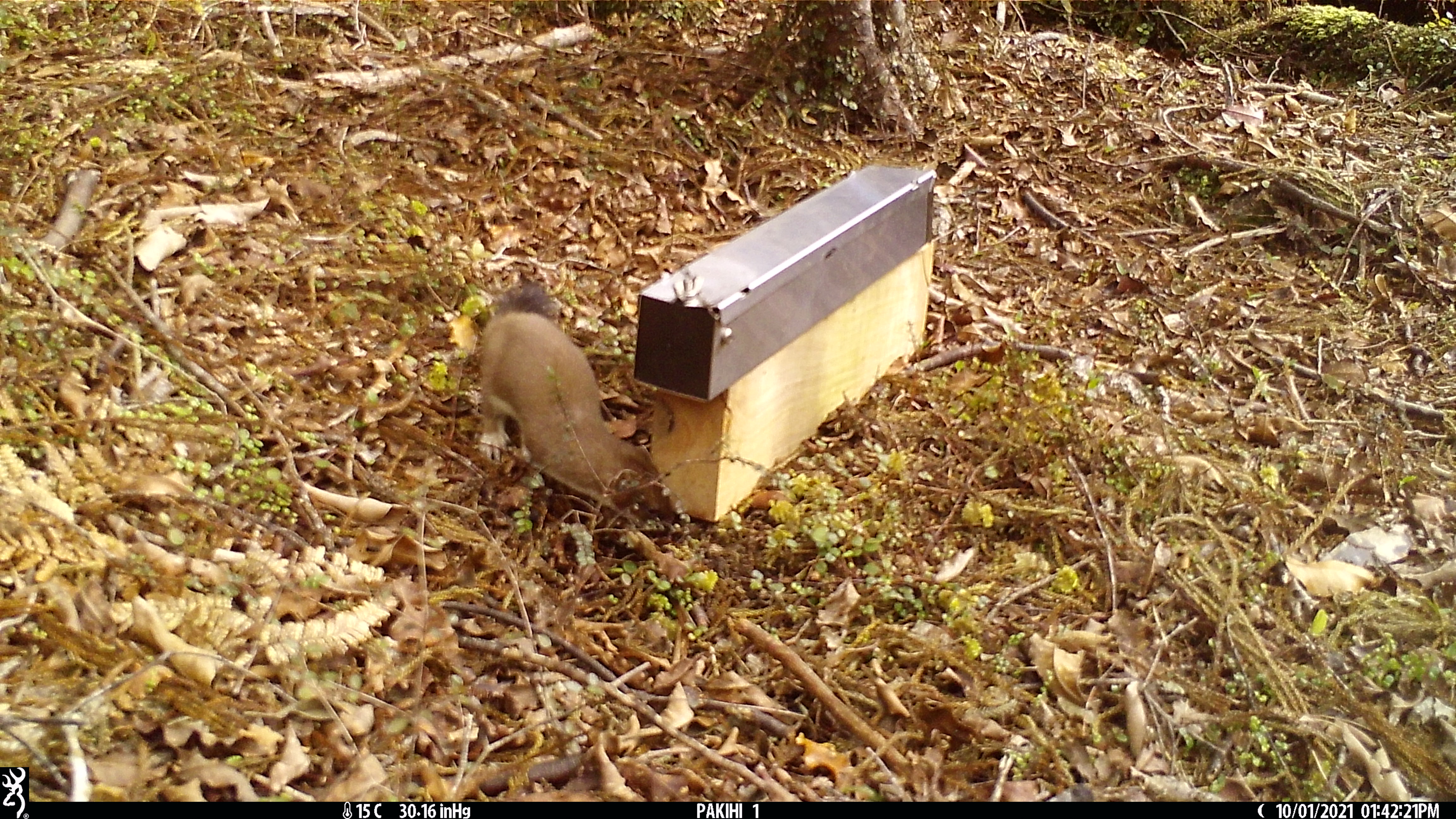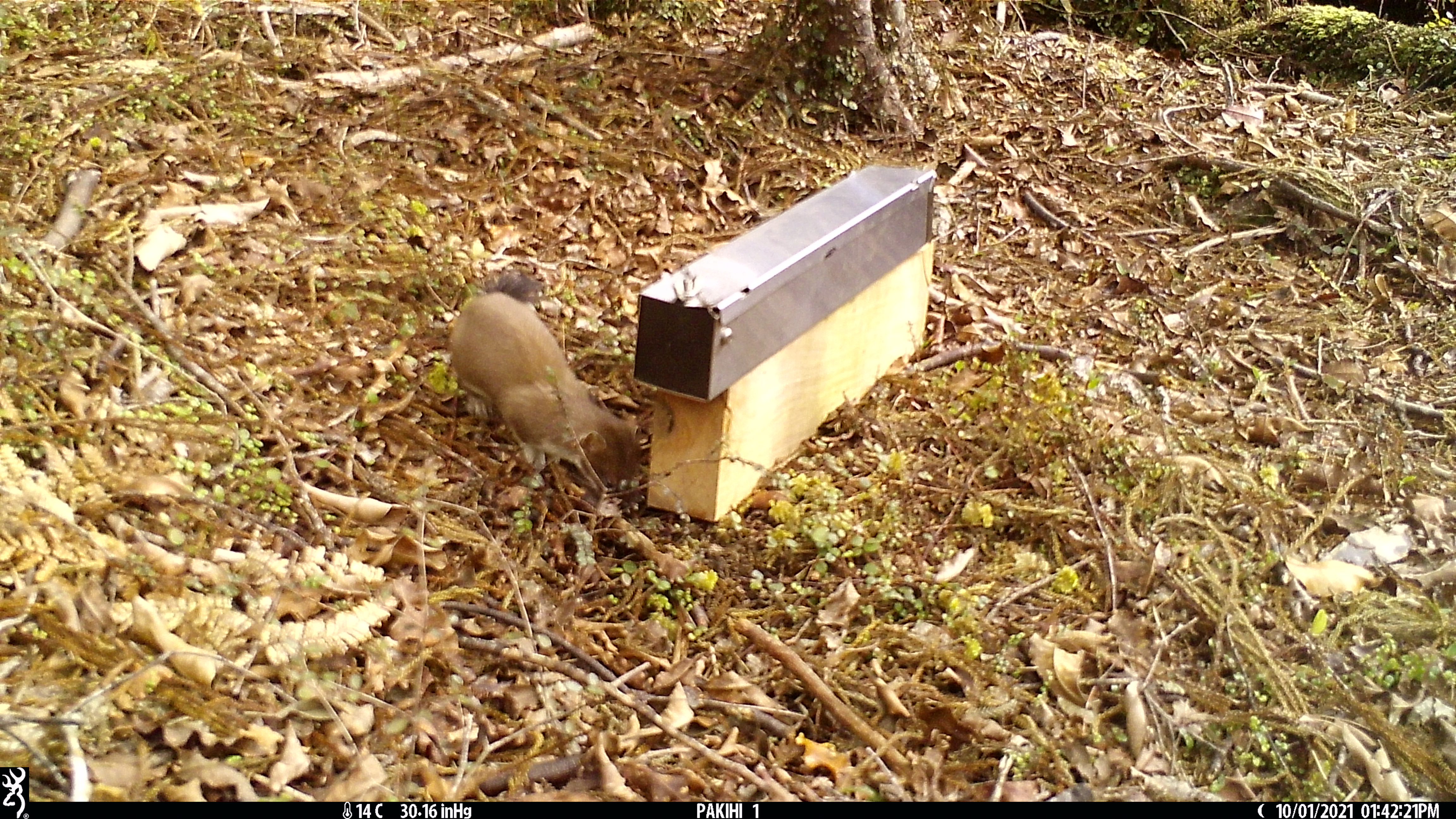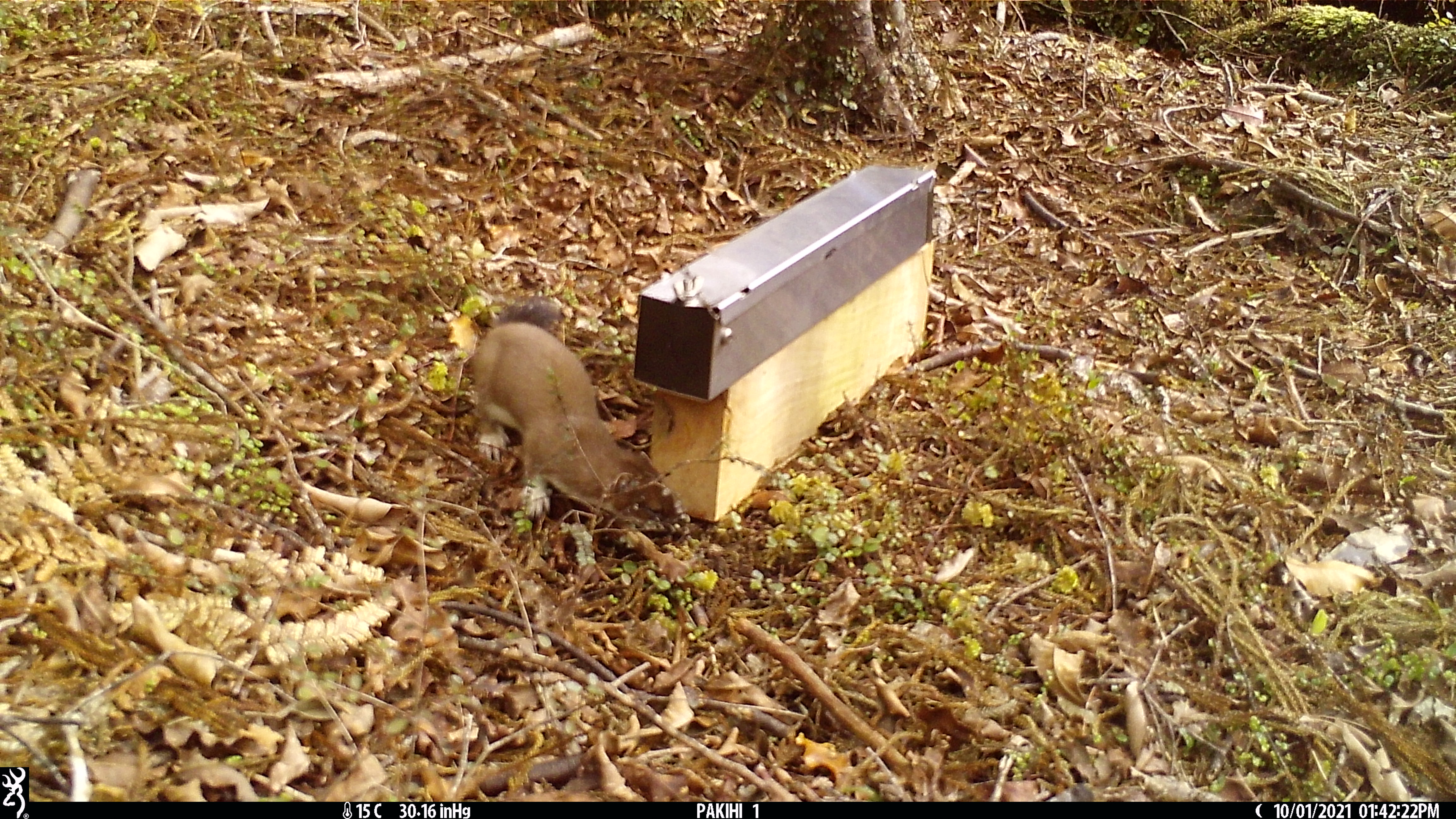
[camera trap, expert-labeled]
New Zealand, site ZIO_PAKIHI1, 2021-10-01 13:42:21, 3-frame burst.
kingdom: Animalia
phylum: Chordata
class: Mammalia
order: Carnivora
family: Mustelidae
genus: Mustela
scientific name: Mustela erminea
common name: stoat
Stoat (Mustela erminea).